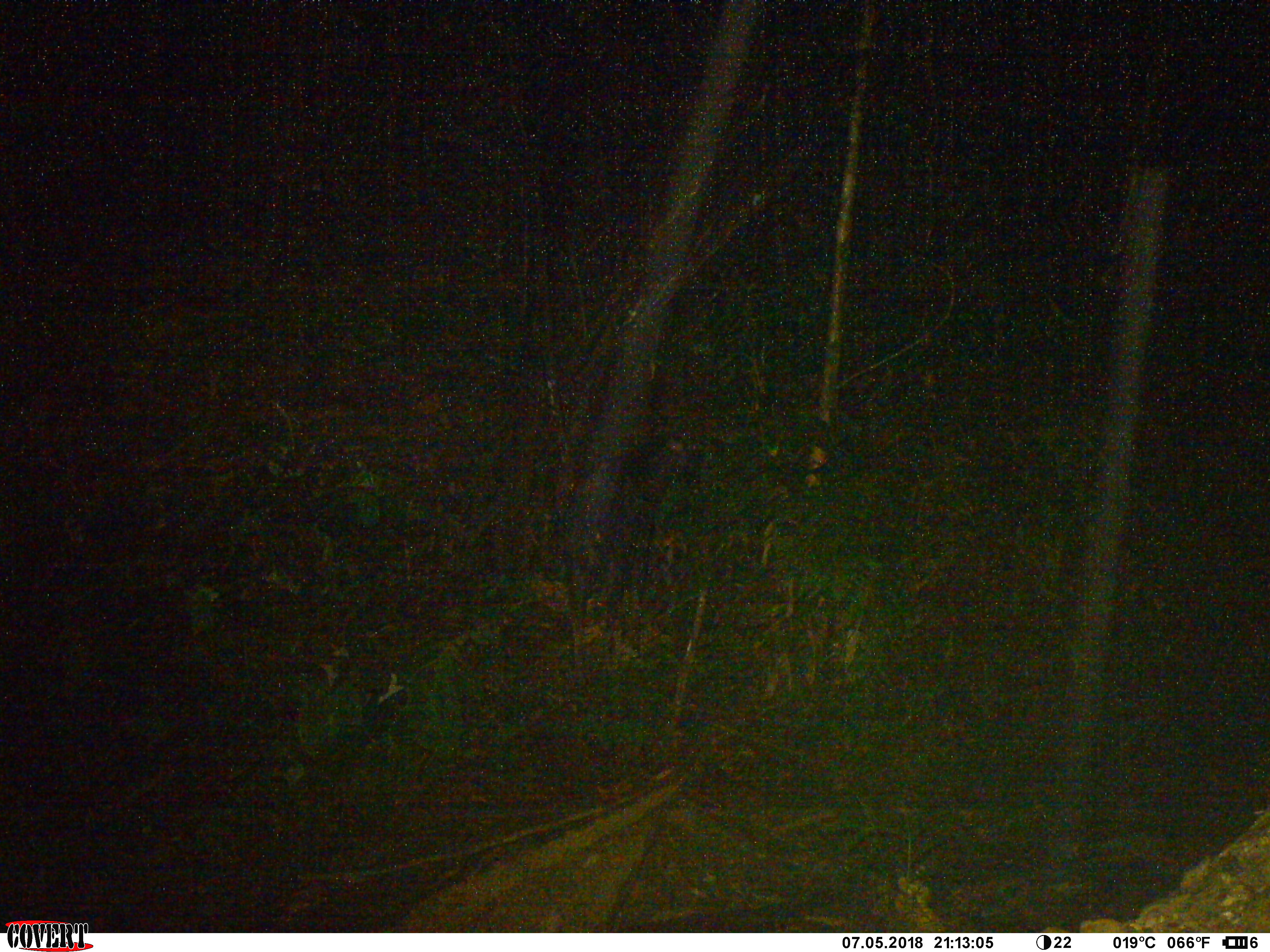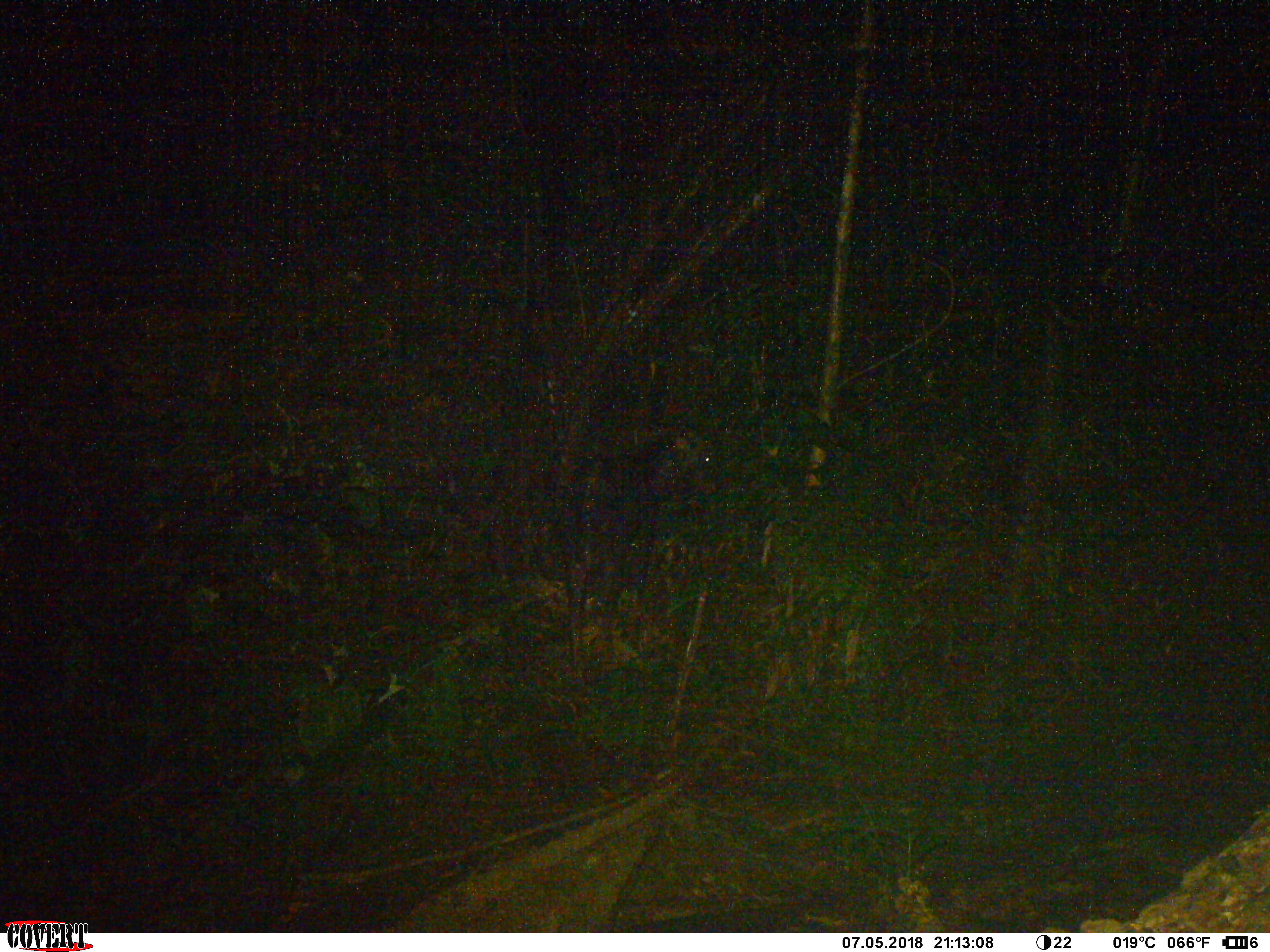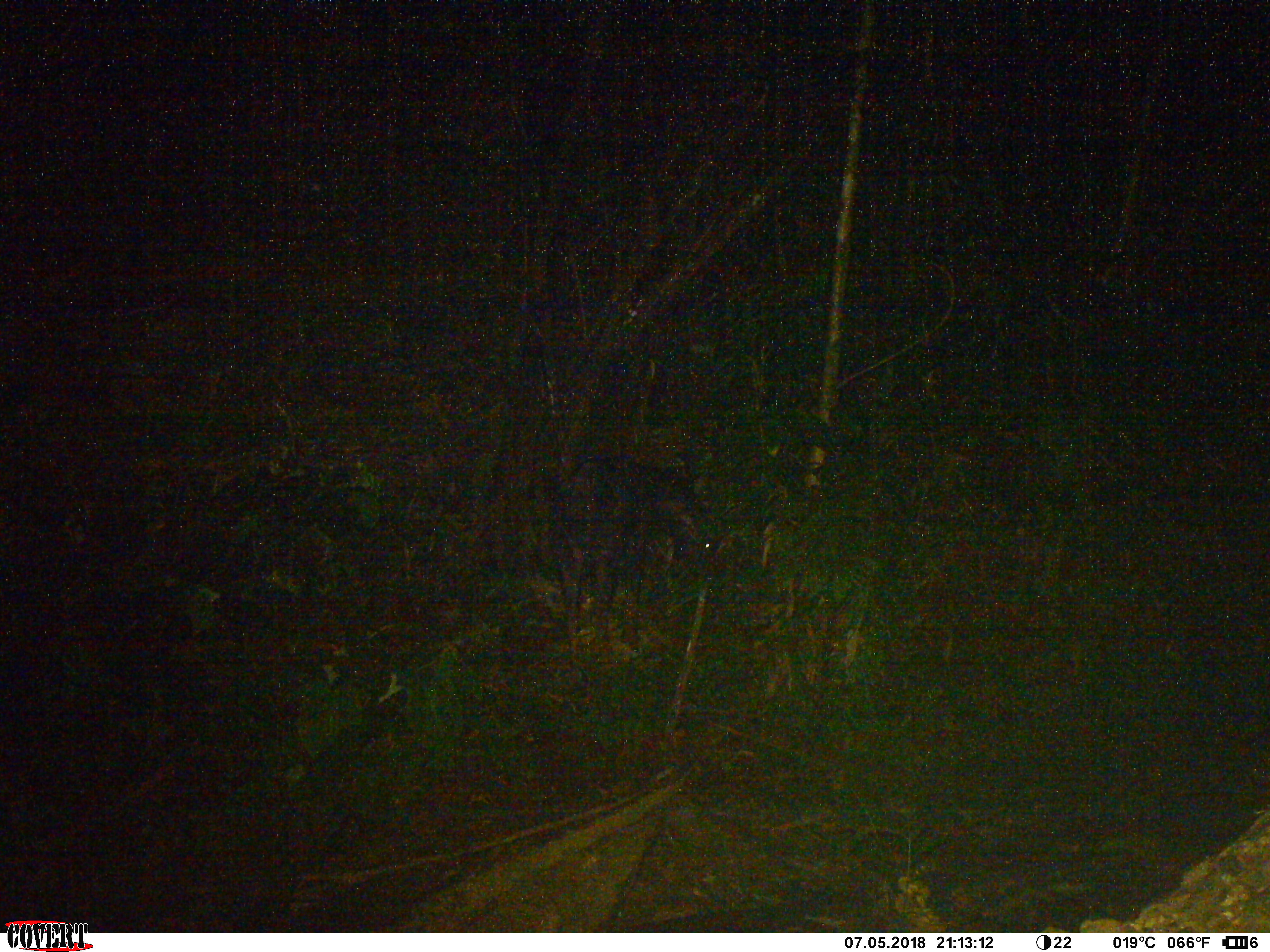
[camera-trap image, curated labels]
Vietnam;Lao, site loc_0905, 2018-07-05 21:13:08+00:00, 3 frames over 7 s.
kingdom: Animalia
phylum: Chordata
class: Mammalia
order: Artiodactyla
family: Bovidae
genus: Capricornis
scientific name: Capricornis sumatraensis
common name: chinese serow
Chinese serow (Capricornis sumatraensis). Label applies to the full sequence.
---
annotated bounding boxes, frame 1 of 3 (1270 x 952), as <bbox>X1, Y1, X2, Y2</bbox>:
chinese serow: <bbox>547, 432, 706, 683</bbox>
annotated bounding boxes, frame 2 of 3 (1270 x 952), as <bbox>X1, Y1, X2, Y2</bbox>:
chinese serow: <bbox>561, 420, 718, 669</bbox>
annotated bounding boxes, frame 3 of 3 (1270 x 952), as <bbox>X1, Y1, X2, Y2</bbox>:
chinese serow: <bbox>546, 454, 721, 663</bbox>